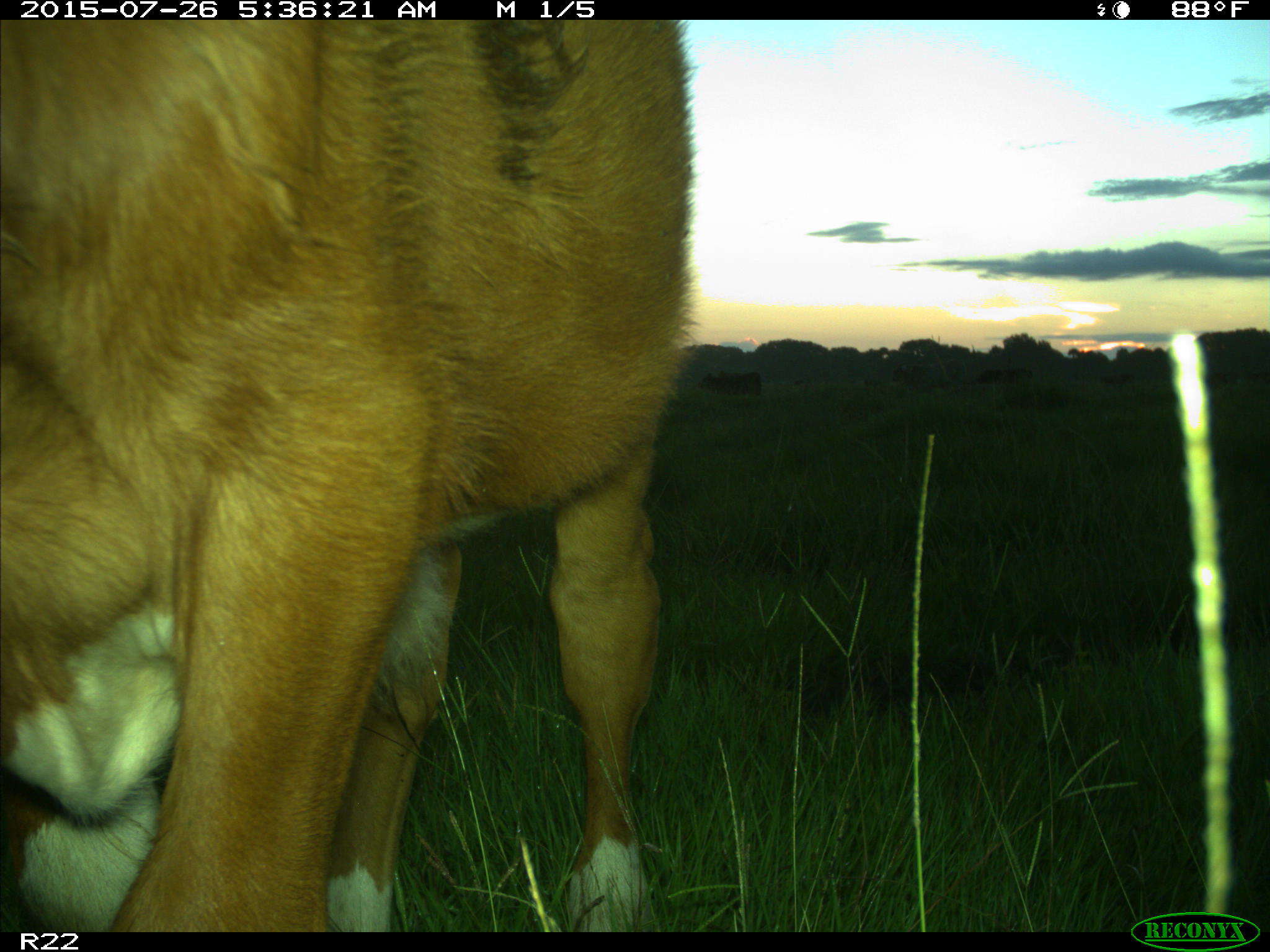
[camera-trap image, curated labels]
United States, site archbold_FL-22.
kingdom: Animalia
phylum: Chordata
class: Mammalia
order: Artiodactyla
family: Bovidae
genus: Bos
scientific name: Bos taurus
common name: domestic cow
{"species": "Bos taurus (domestic cow)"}